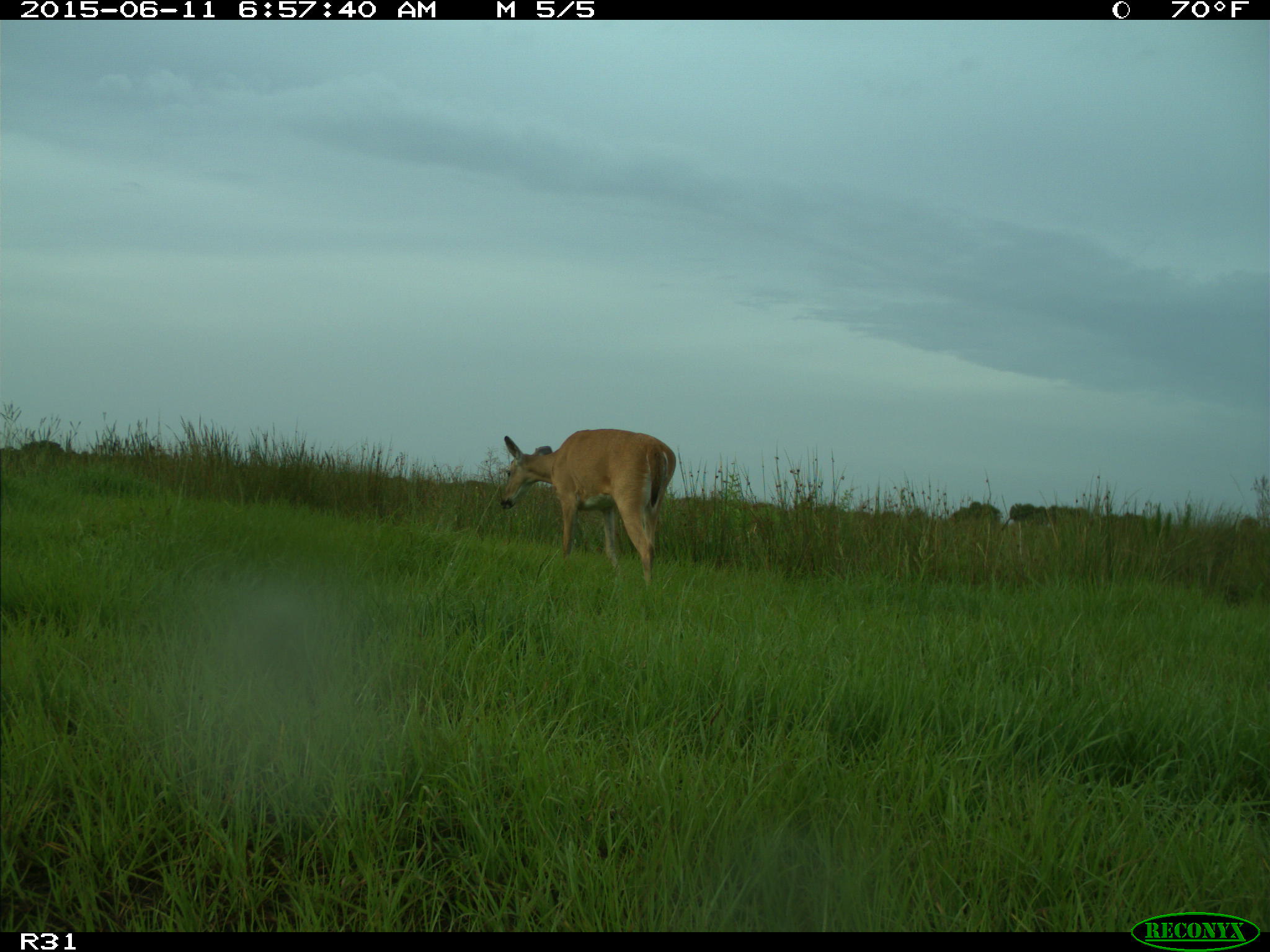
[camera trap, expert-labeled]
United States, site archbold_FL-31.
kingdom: Animalia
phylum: Chordata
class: Mammalia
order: Artiodactyla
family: Cervidae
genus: Odocoileus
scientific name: Odocoileus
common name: deer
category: unidentified deer